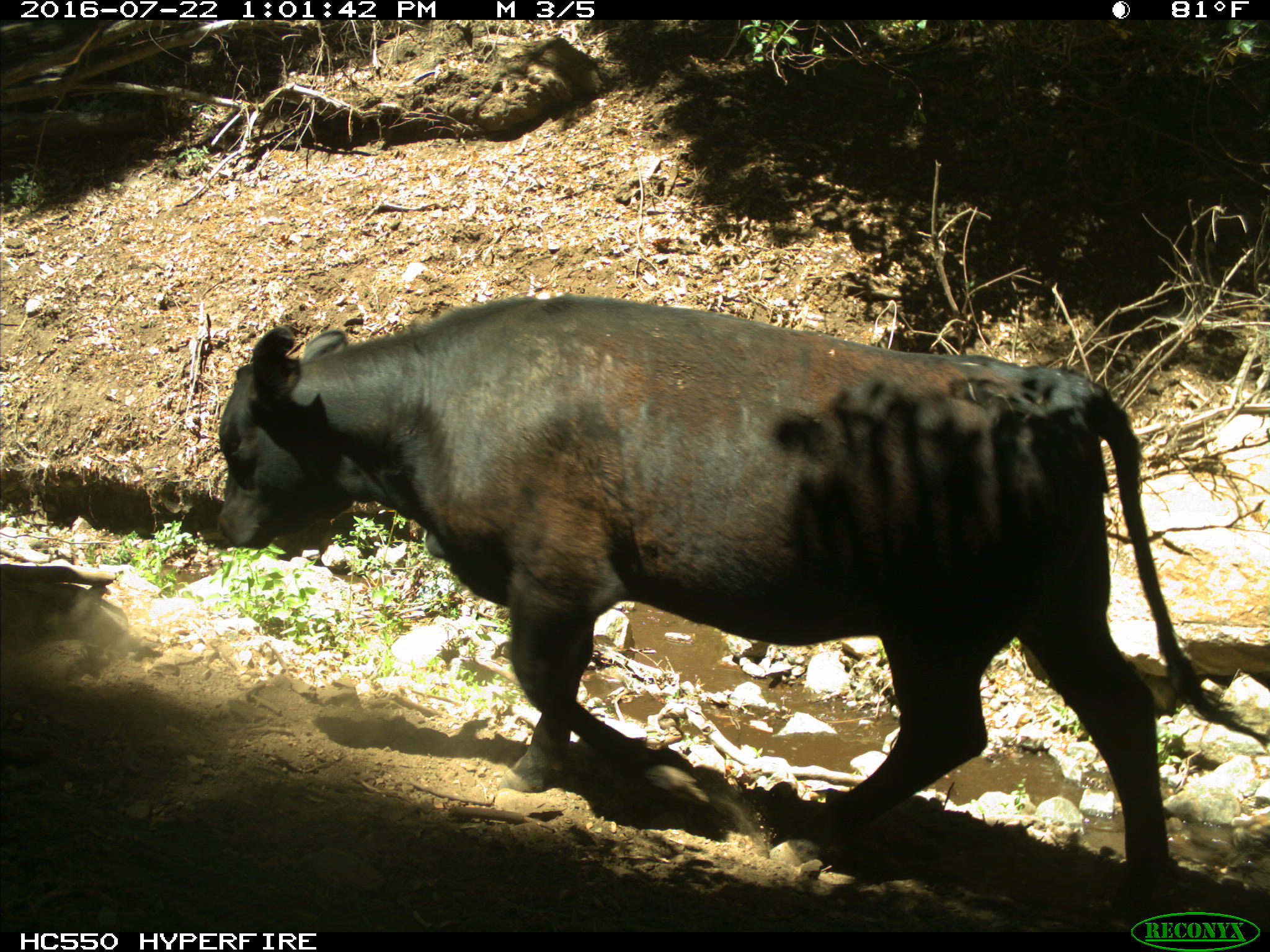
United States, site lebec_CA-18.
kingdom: Animalia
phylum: Chordata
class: Mammalia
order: Artiodactyla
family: Bovidae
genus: Bos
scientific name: Bos taurus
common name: domestic cow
Bos taurus (domestic cow).